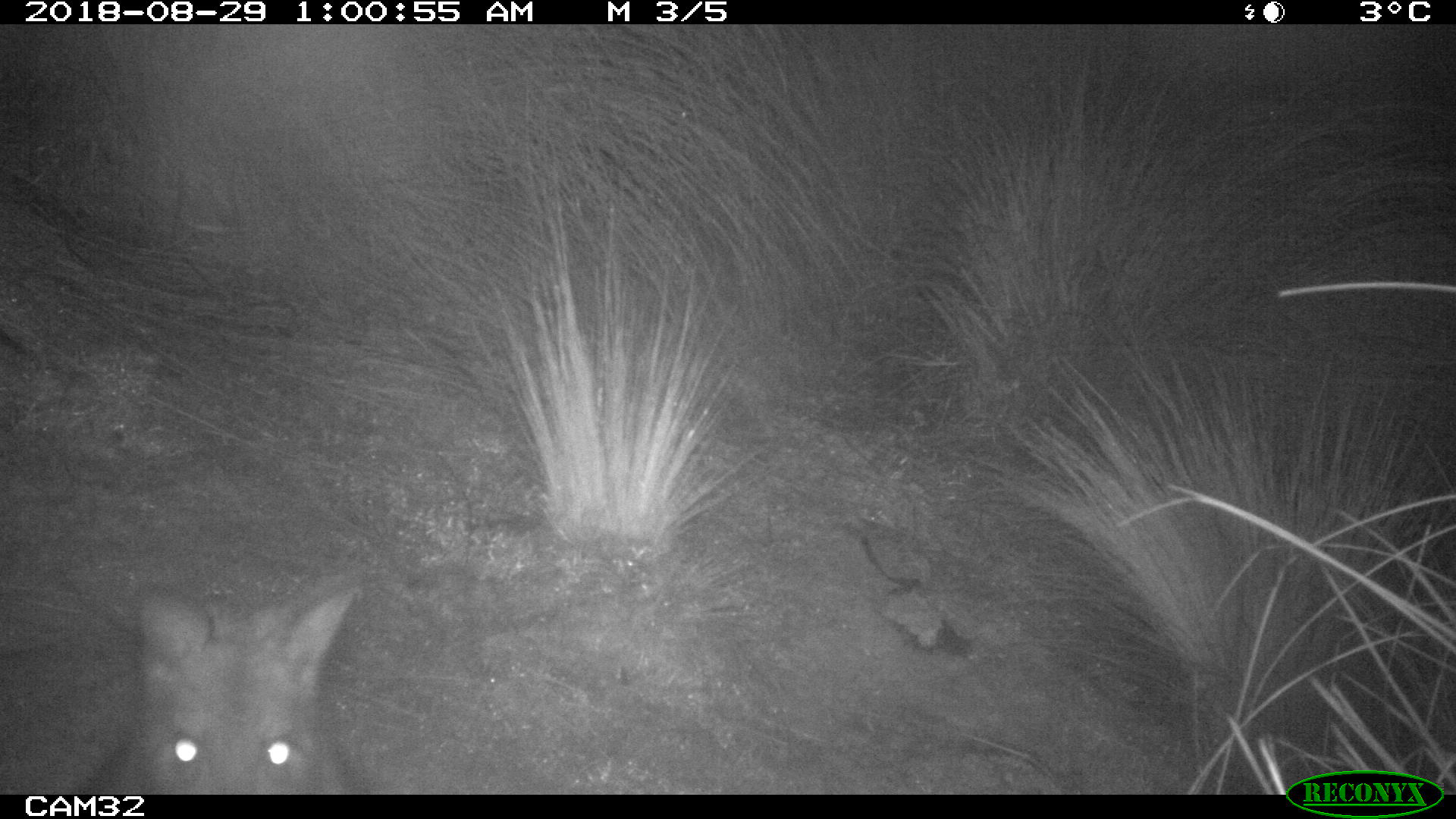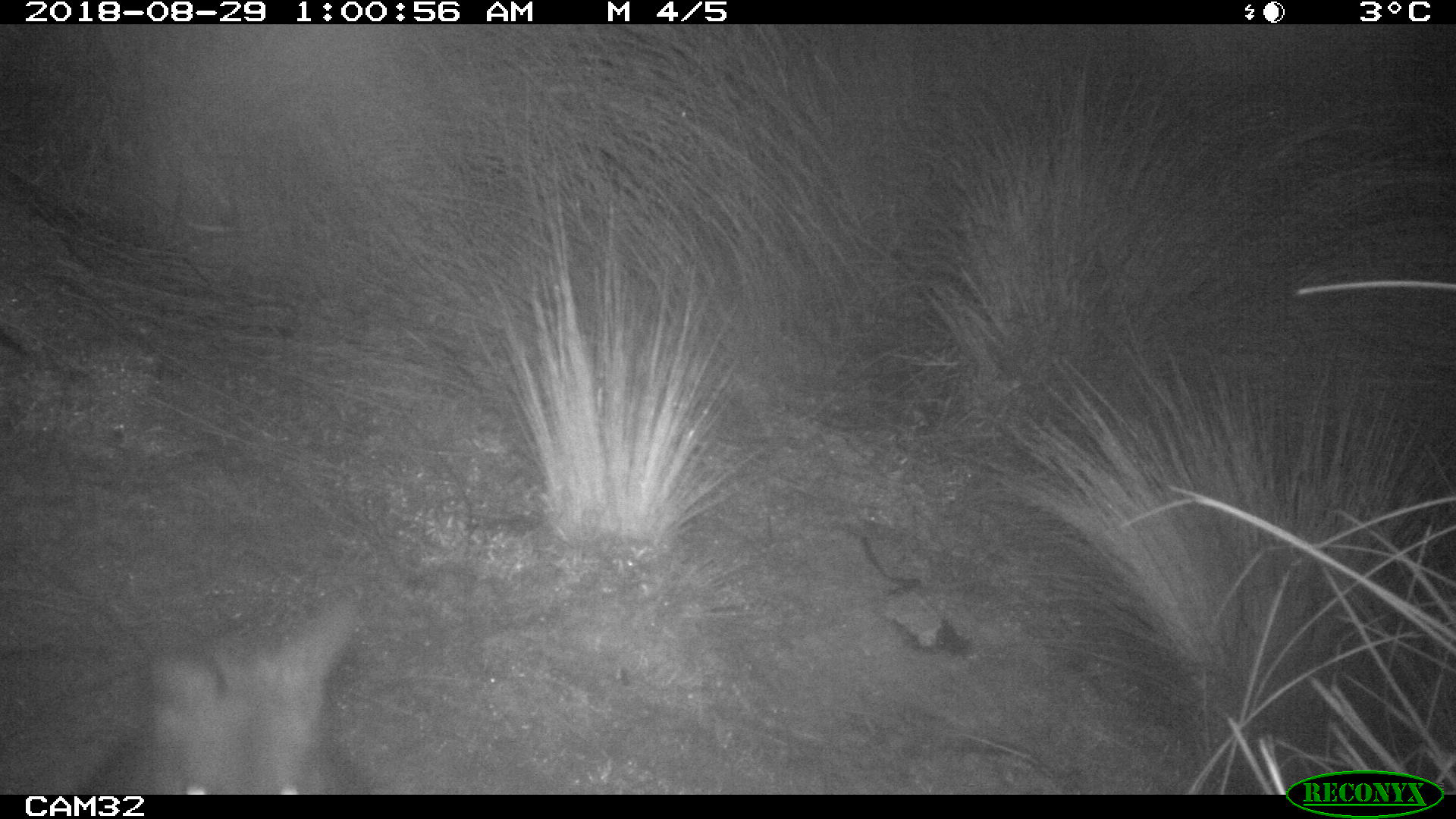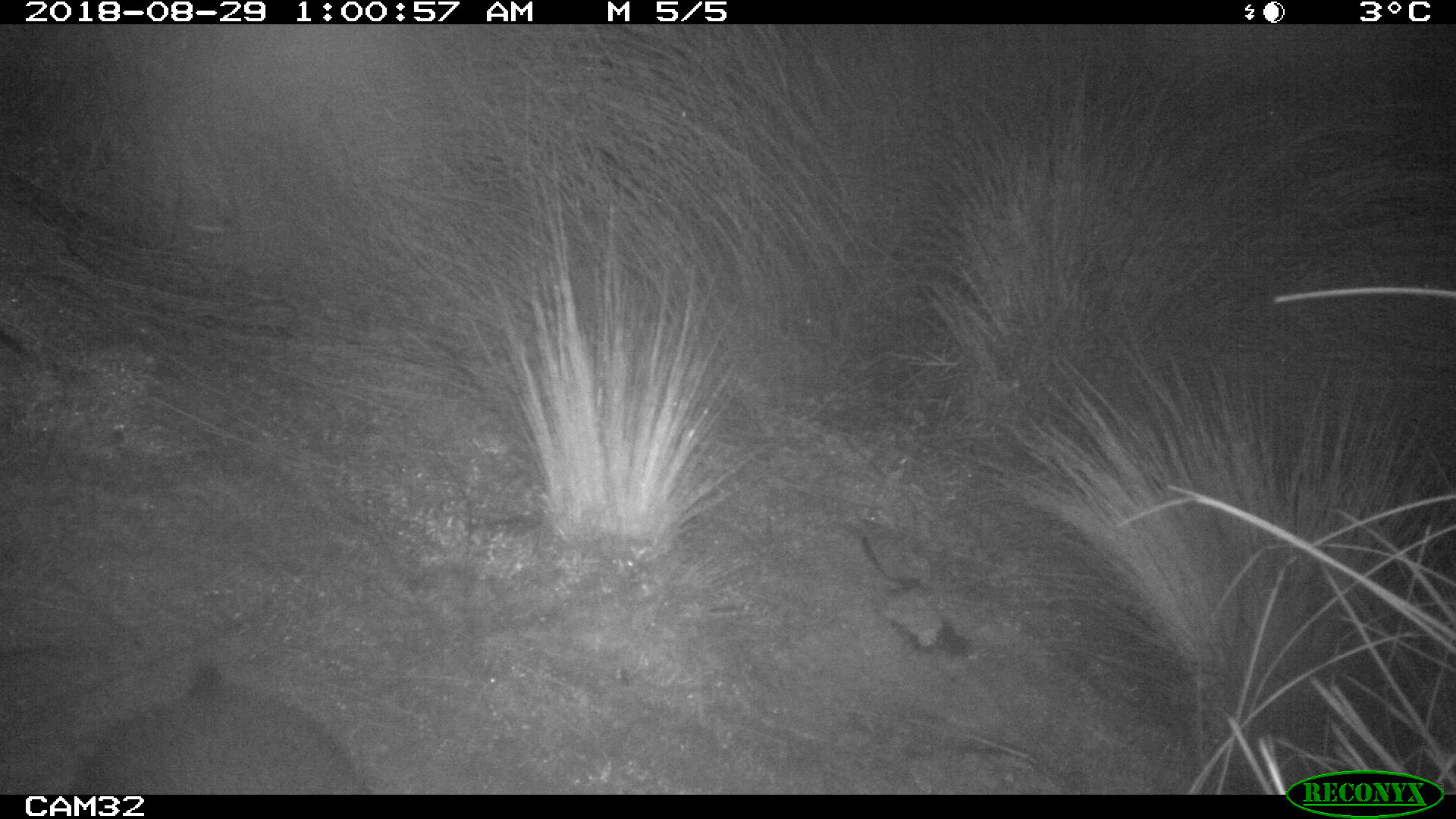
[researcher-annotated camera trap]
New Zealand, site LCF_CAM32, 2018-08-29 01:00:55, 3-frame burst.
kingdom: Animalia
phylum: Chordata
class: Mammalia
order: Diprotodontia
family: Macropodidae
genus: Notamacropus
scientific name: Notamacropus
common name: wallaby